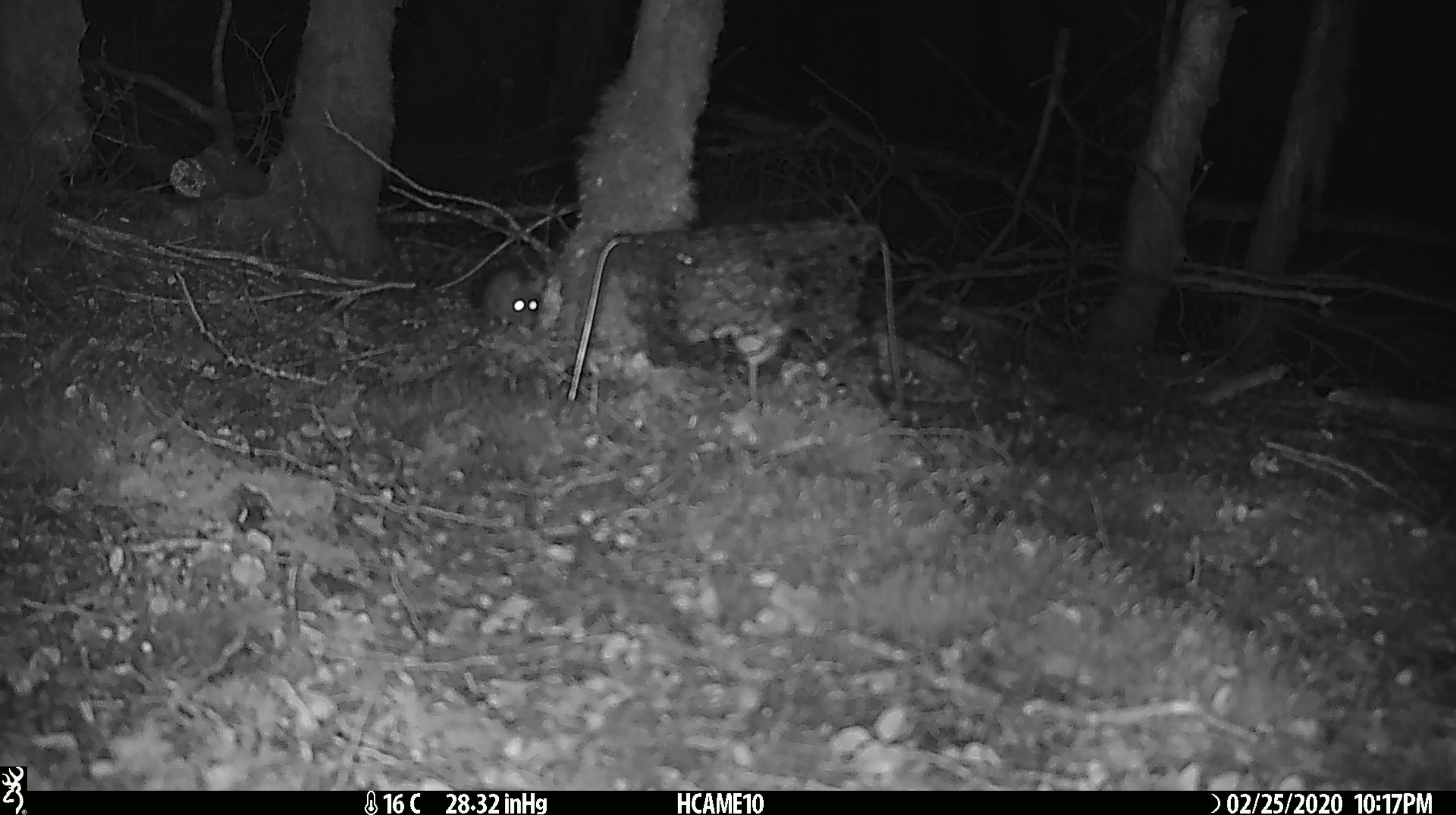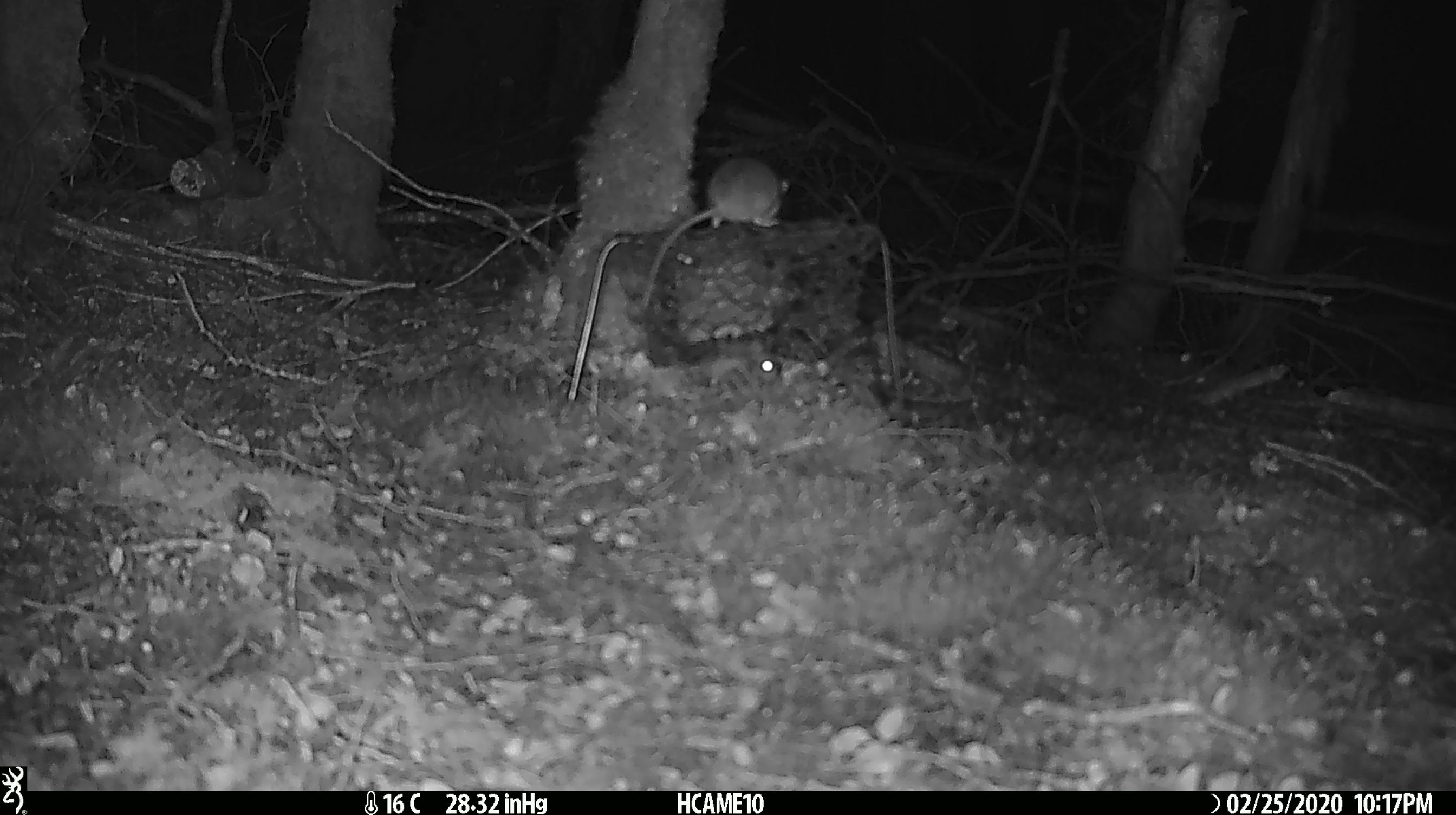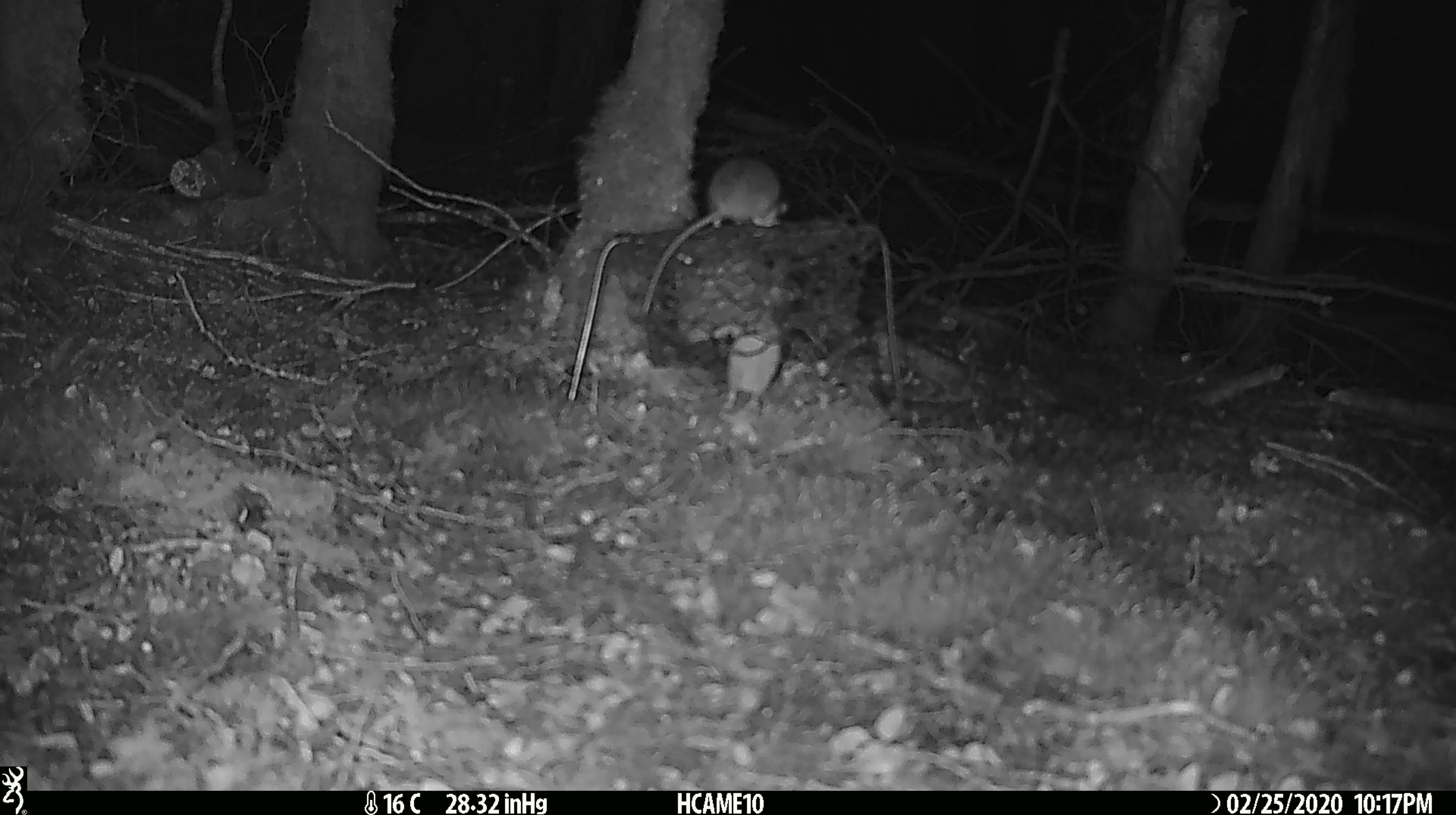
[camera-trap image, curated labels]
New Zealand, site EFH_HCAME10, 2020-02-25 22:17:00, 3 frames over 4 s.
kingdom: Animalia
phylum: Chordata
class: Mammalia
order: Rodentia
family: Muridae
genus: Mus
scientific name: Mus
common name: mouse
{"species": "mouse (Mus)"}